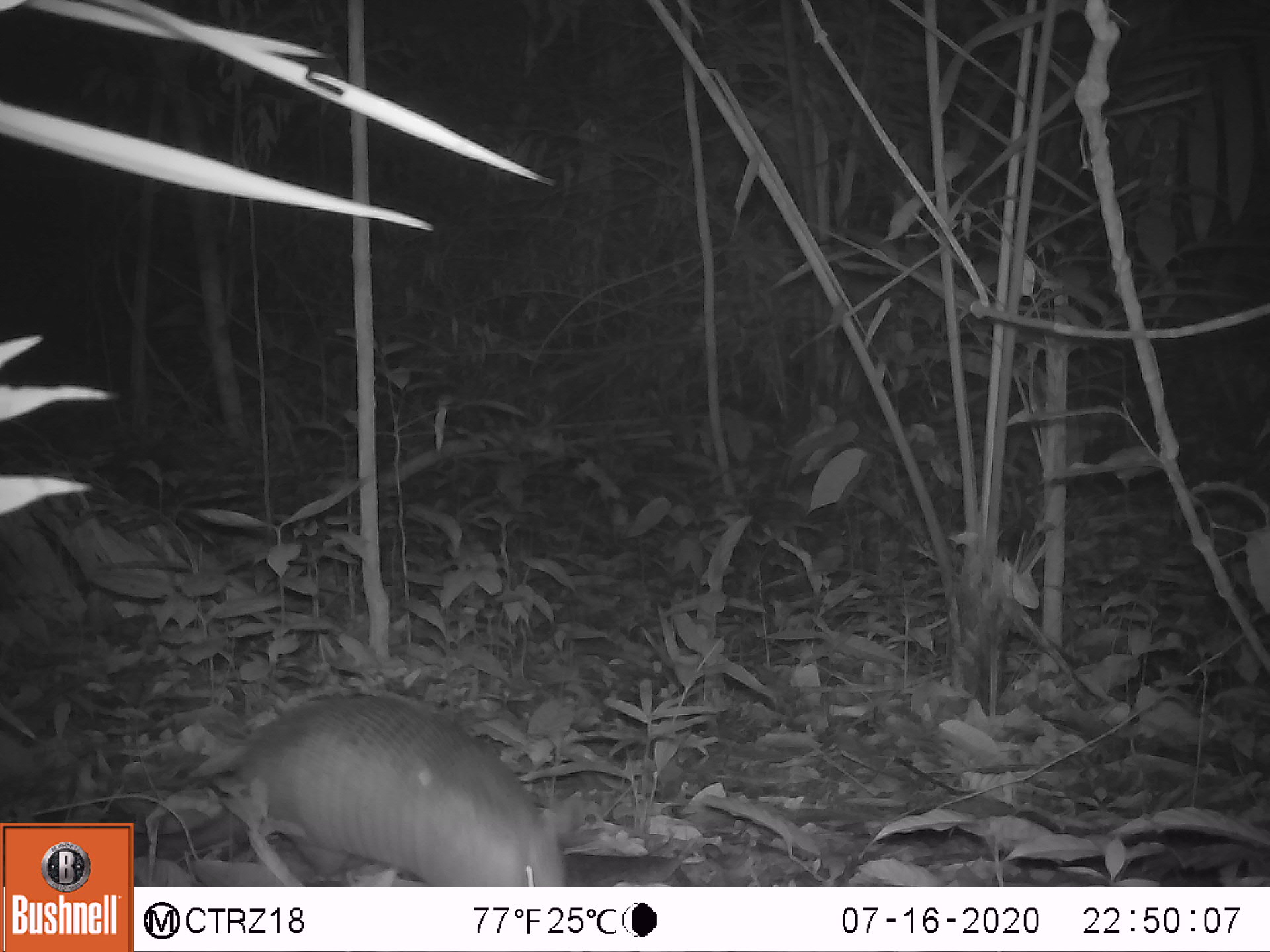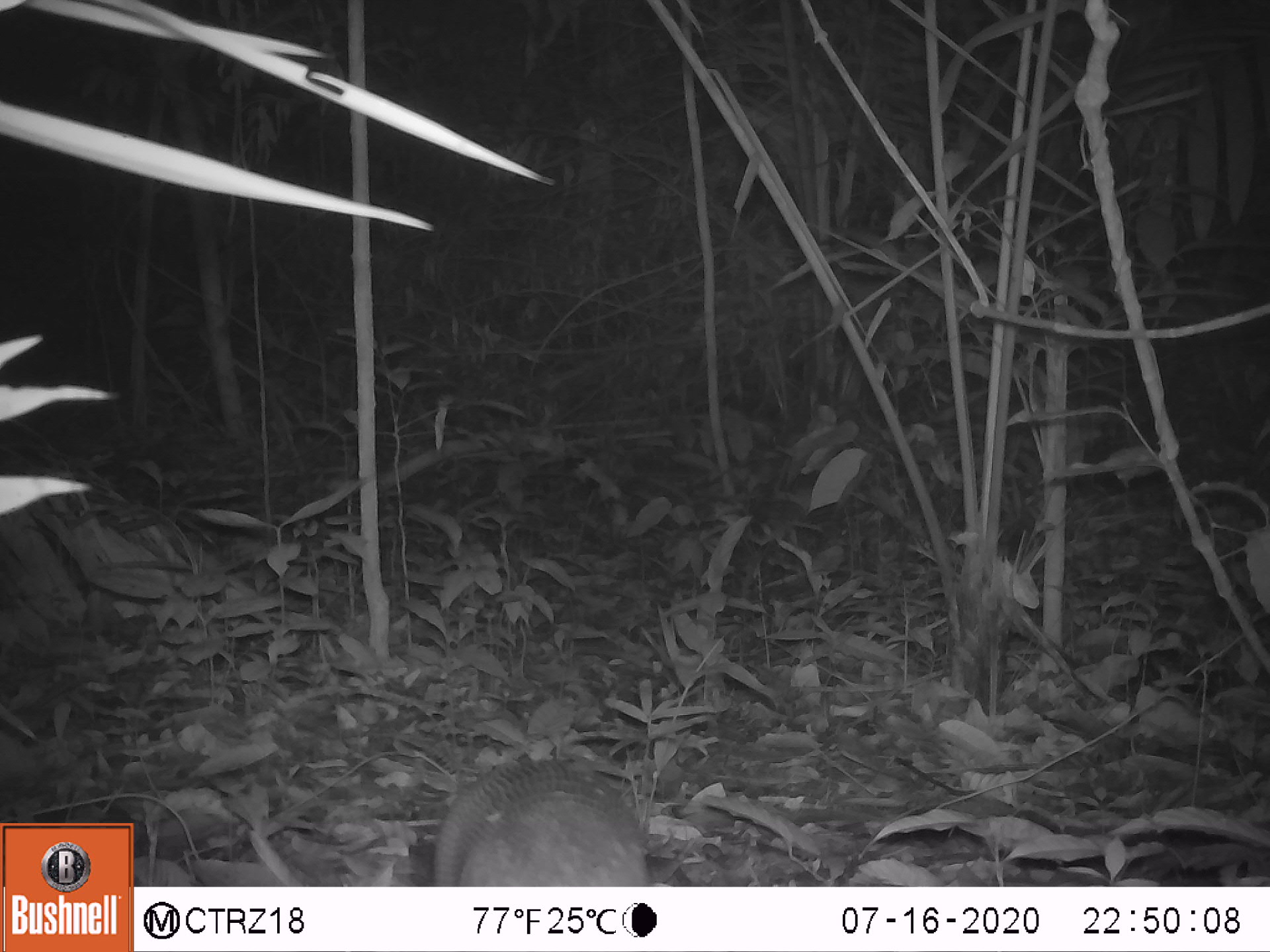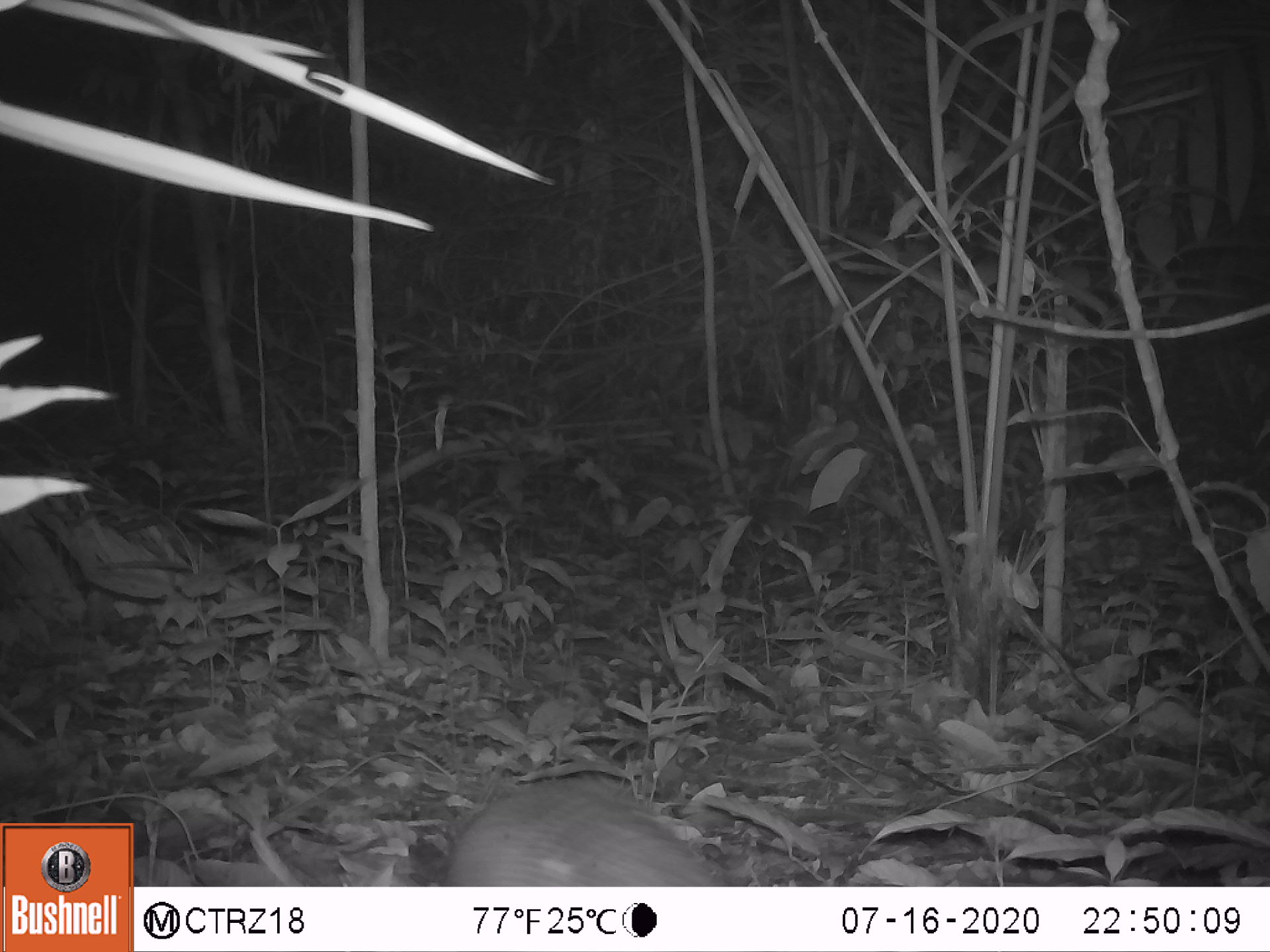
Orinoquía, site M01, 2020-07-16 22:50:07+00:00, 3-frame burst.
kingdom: Animalia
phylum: Chordata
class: Mammalia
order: Cingulata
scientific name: Cingulata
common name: armadillo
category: unknown armadillo